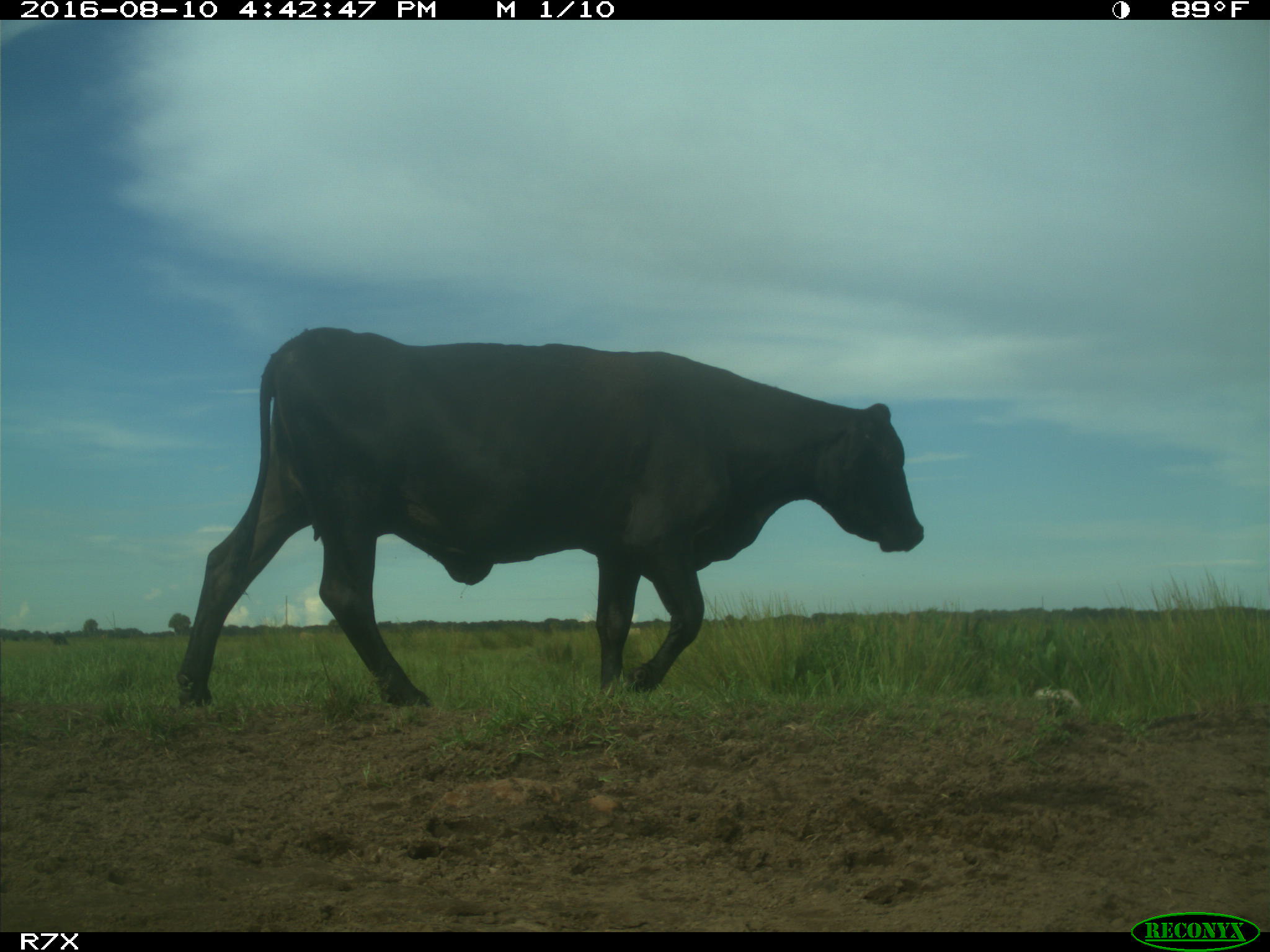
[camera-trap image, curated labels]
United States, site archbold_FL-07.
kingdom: Animalia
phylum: Chordata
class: Mammalia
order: Artiodactyla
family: Bovidae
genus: Bos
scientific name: Bos taurus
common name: domestic cow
Bos taurus (domestic cow).